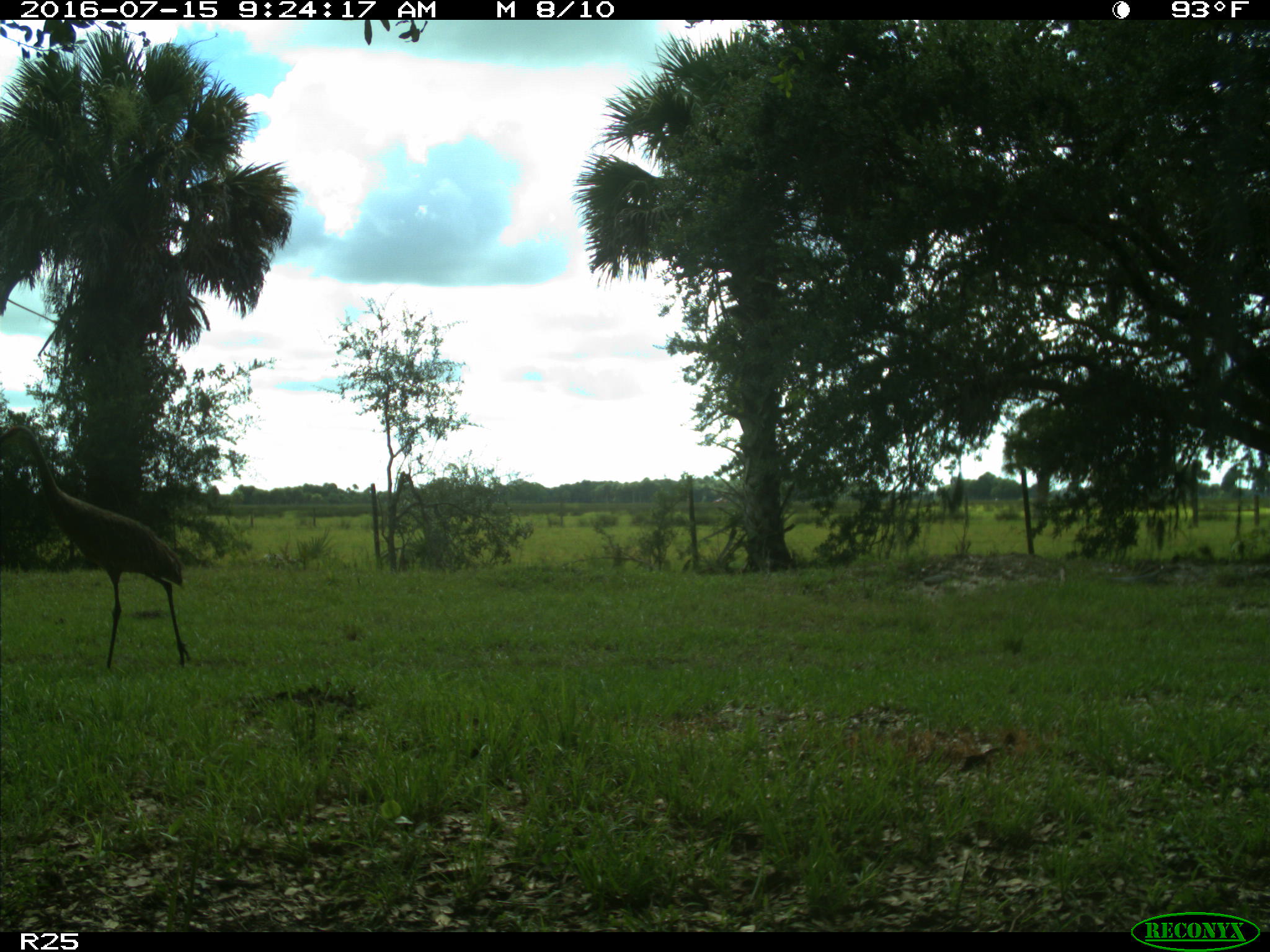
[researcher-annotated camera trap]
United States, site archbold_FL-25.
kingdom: Animalia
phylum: Chordata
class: Aves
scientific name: Aves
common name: birds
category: unidentified bird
Unidentified bird (birds) (Aves).